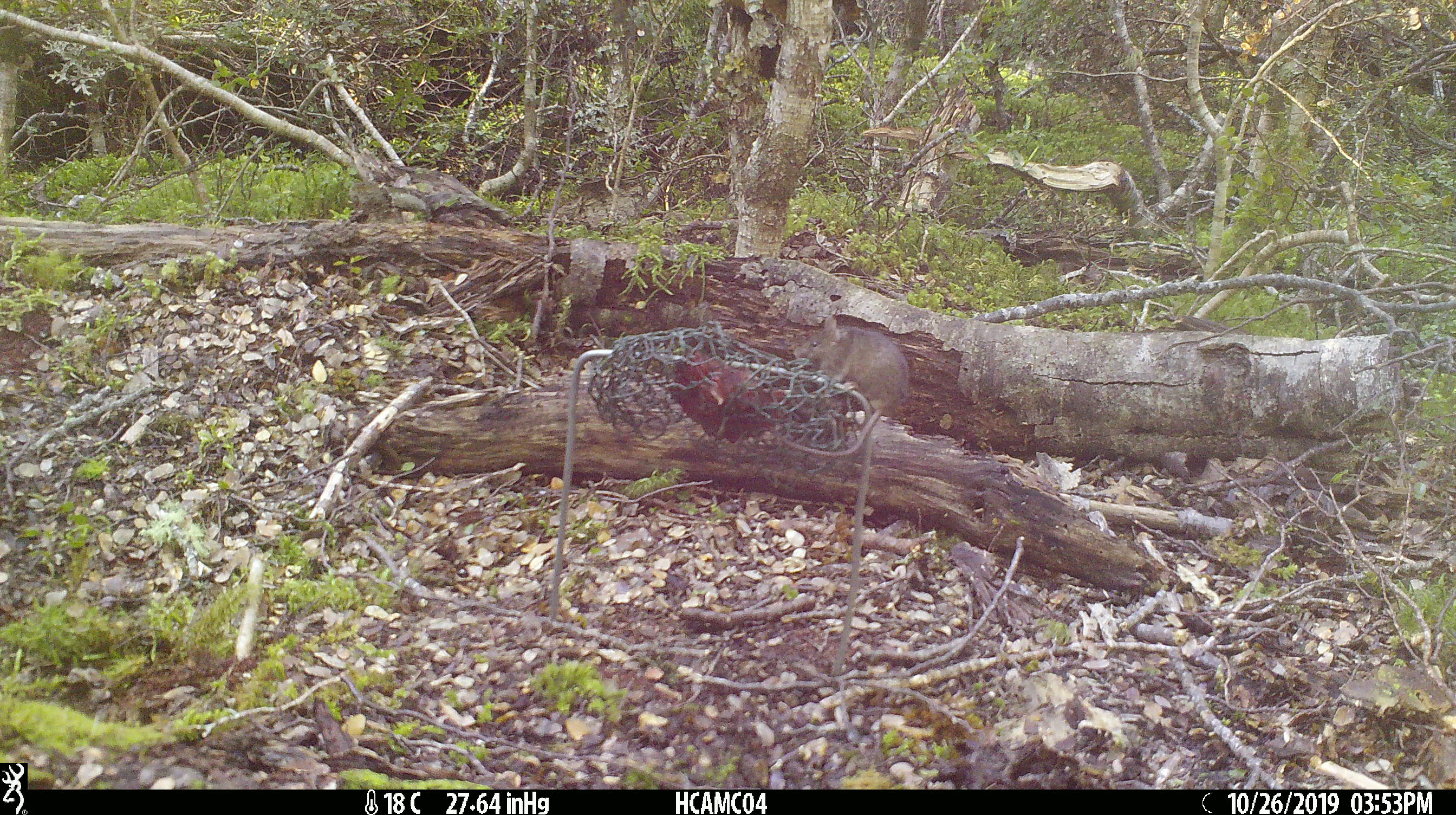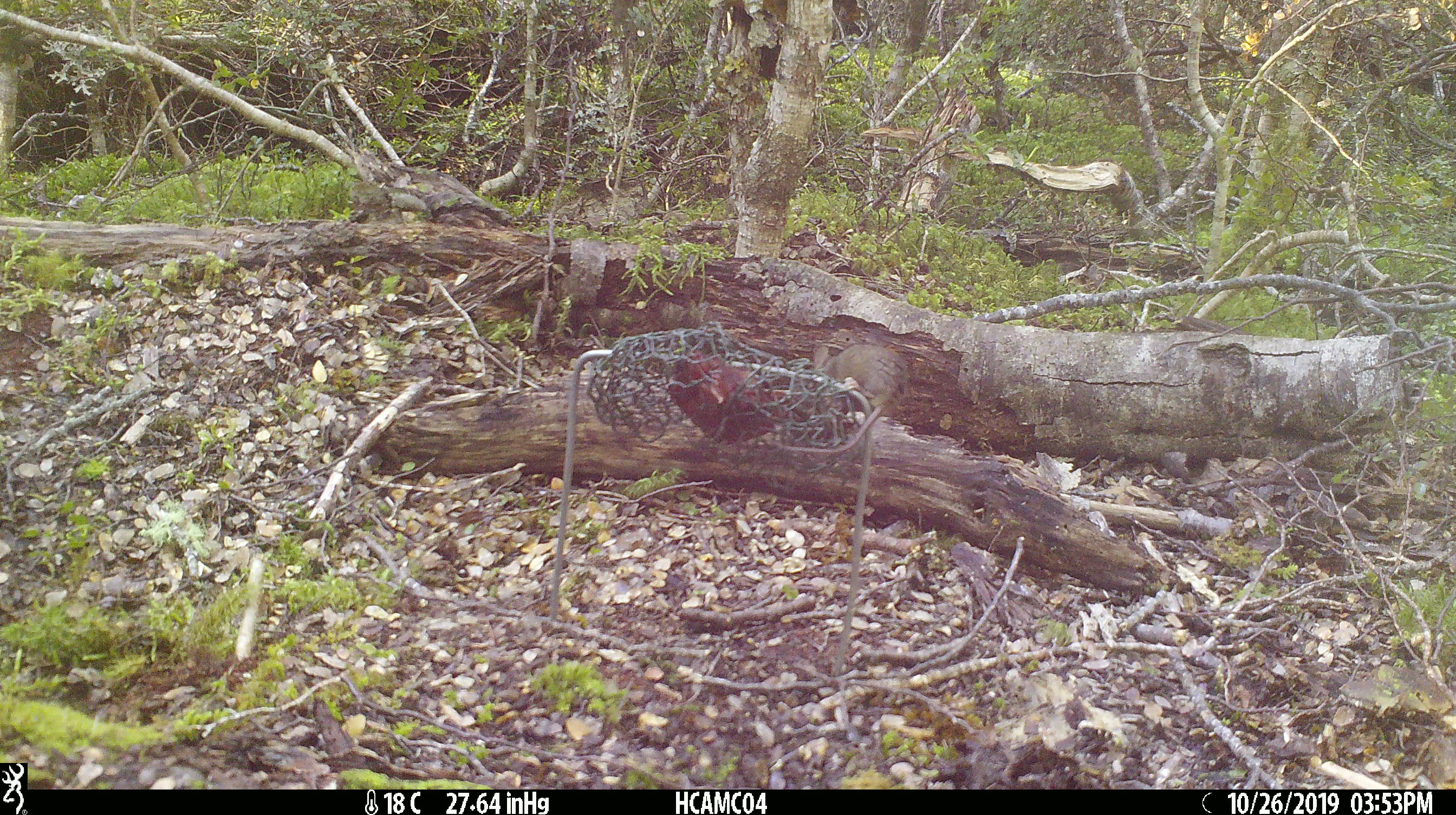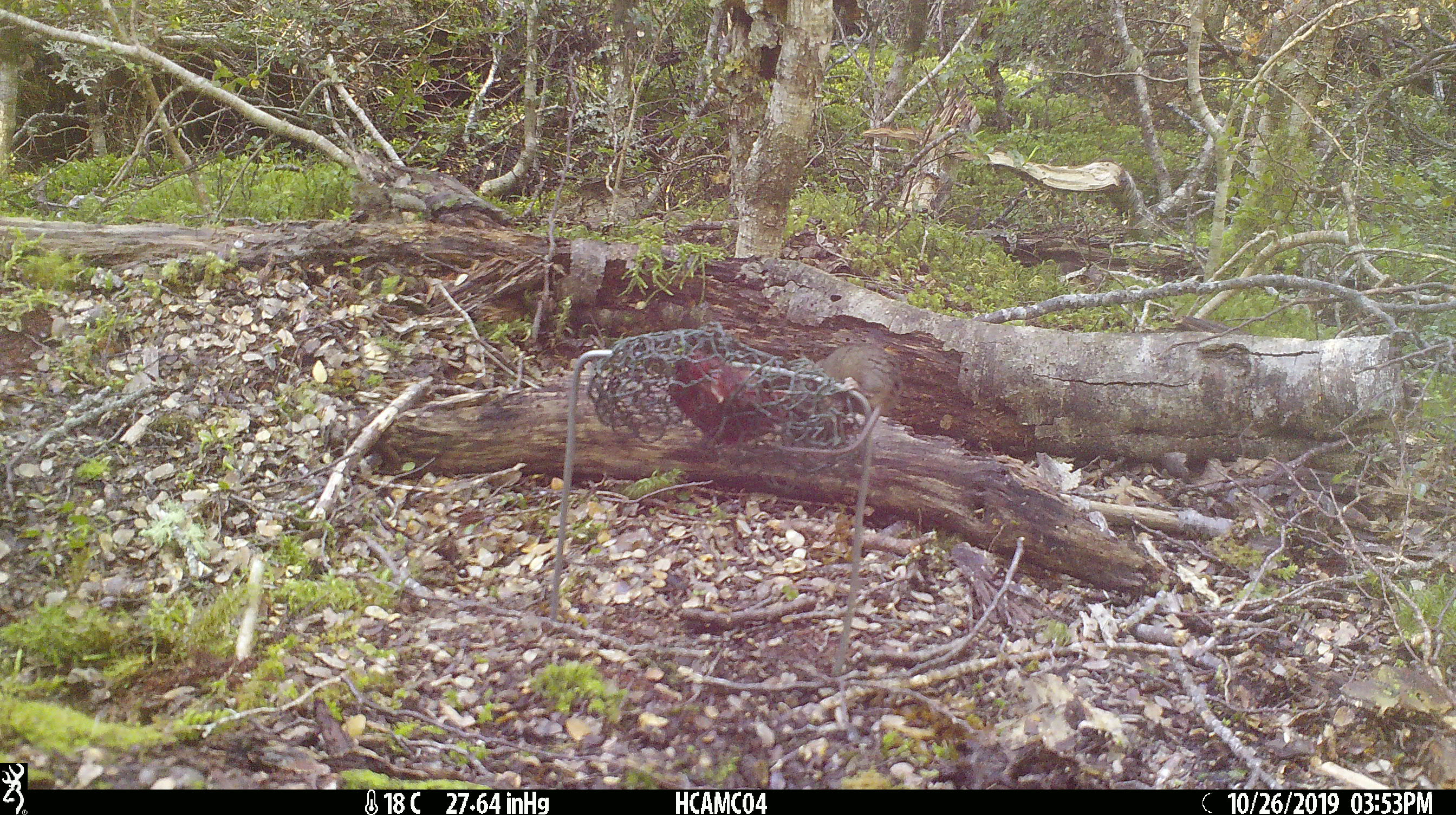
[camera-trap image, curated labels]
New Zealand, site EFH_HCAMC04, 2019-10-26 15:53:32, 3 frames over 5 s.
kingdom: Animalia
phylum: Chordata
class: Mammalia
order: Rodentia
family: Muridae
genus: Mus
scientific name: Mus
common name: mouse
Mouse (Mus).